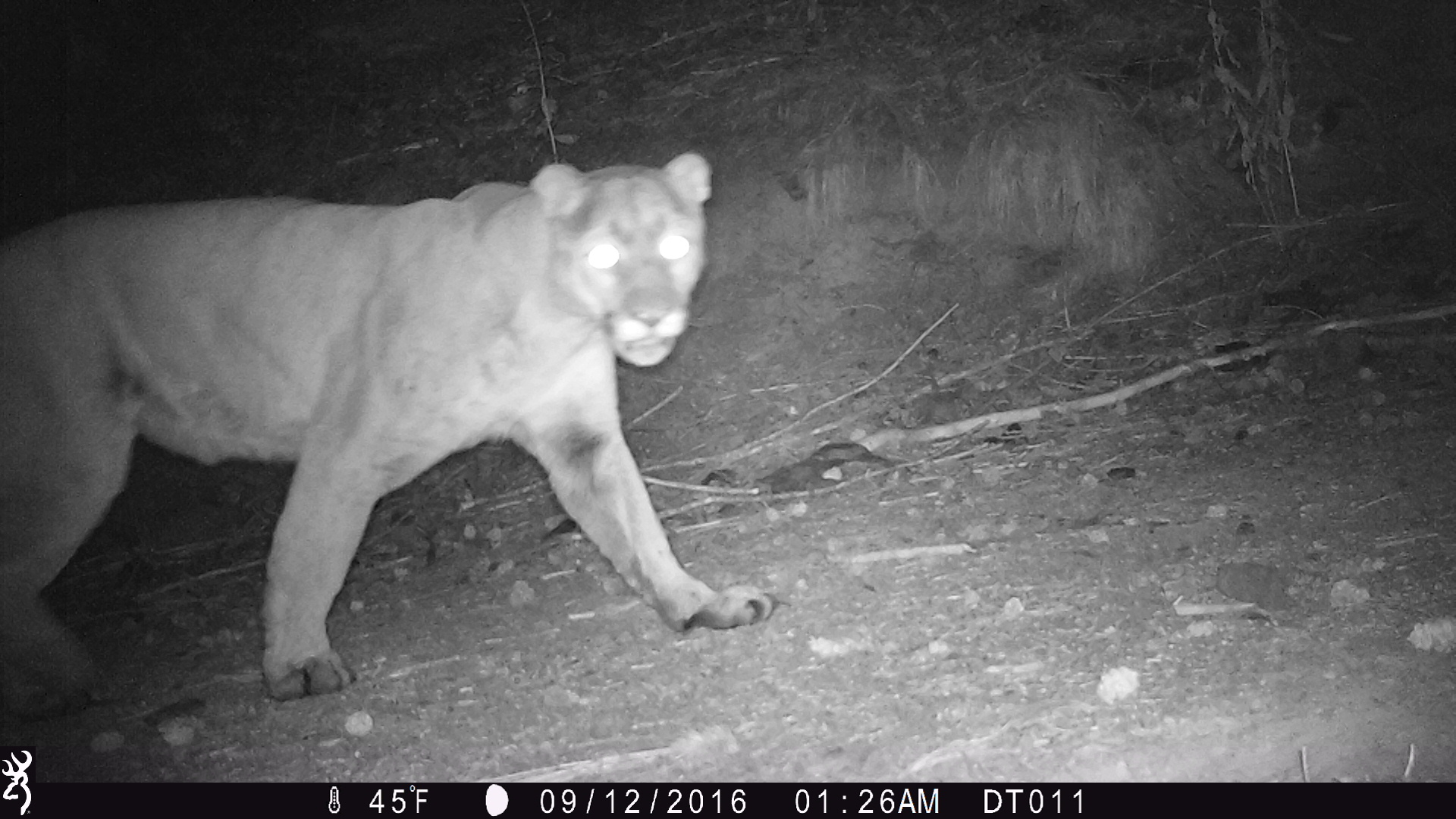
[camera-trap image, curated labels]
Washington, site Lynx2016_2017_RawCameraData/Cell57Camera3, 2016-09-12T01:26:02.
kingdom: Animalia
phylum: Chordata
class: Mammalia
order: Carnivora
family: Felidae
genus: Puma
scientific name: Puma concolor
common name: mountain lion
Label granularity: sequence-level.